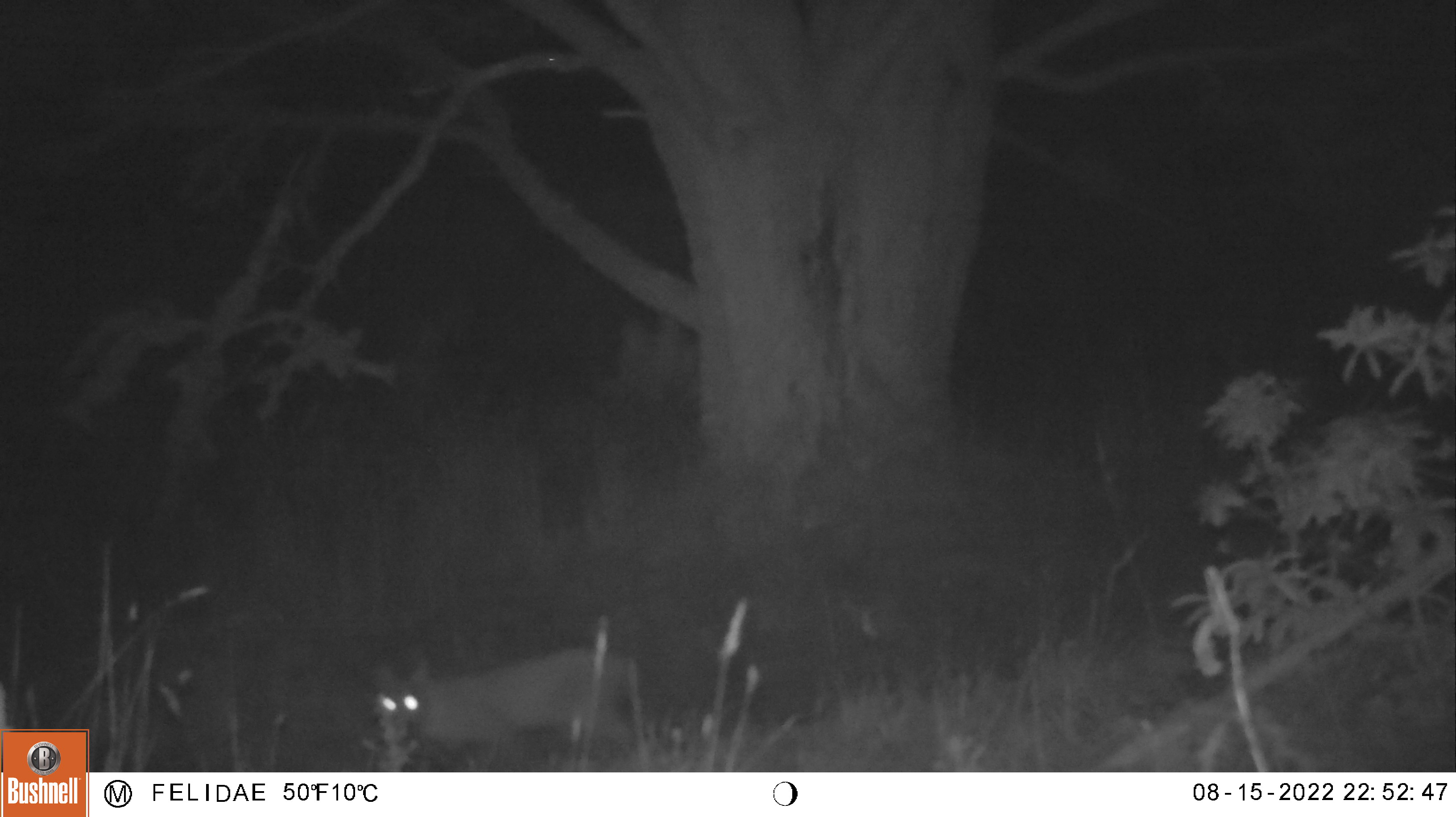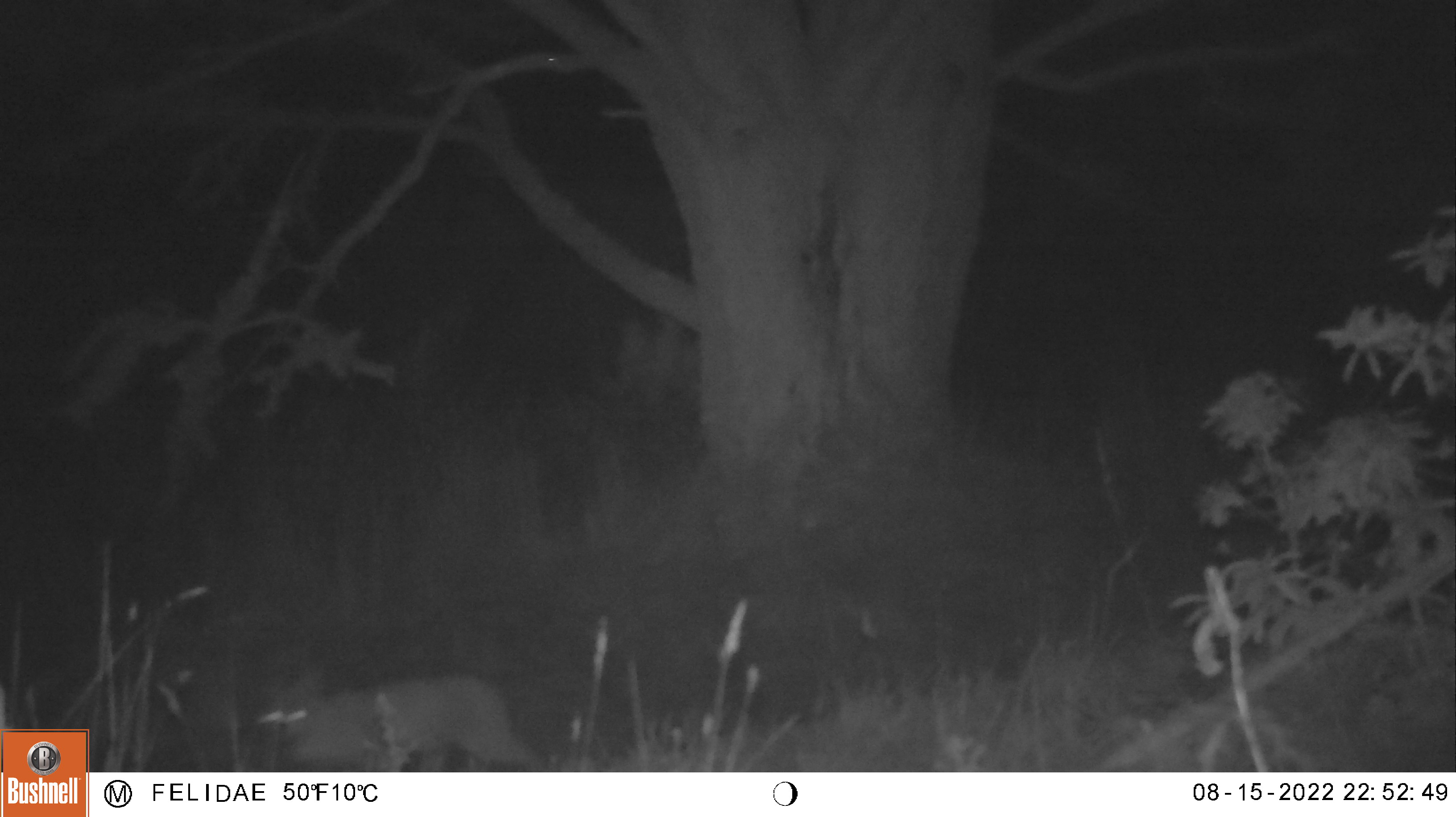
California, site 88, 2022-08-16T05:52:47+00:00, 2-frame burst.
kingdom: Animalia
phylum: Chordata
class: Mammalia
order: Carnivora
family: Felidae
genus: Lynx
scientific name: Lynx rufus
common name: bobcat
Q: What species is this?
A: Bobcat (Lynx rufus).